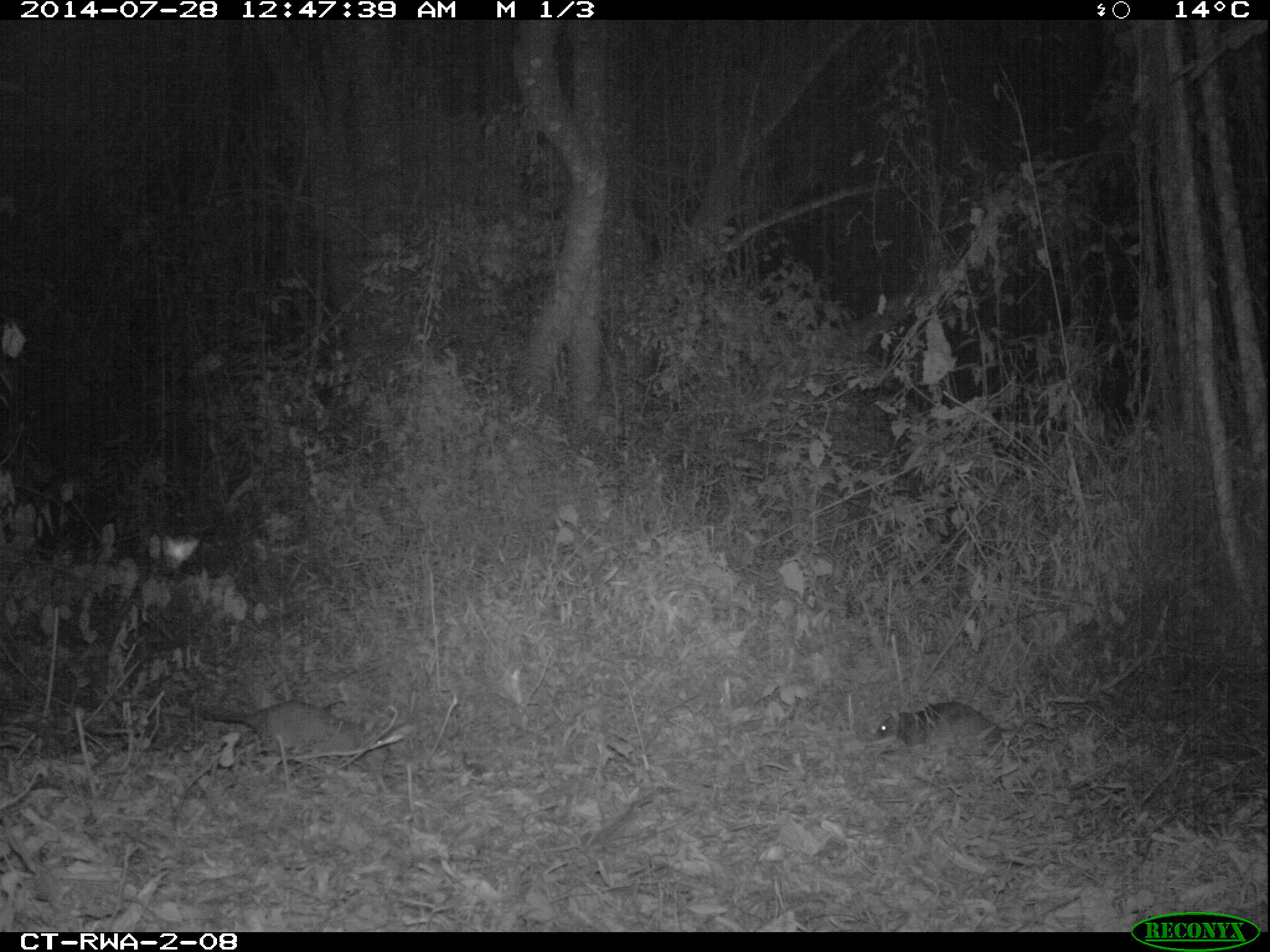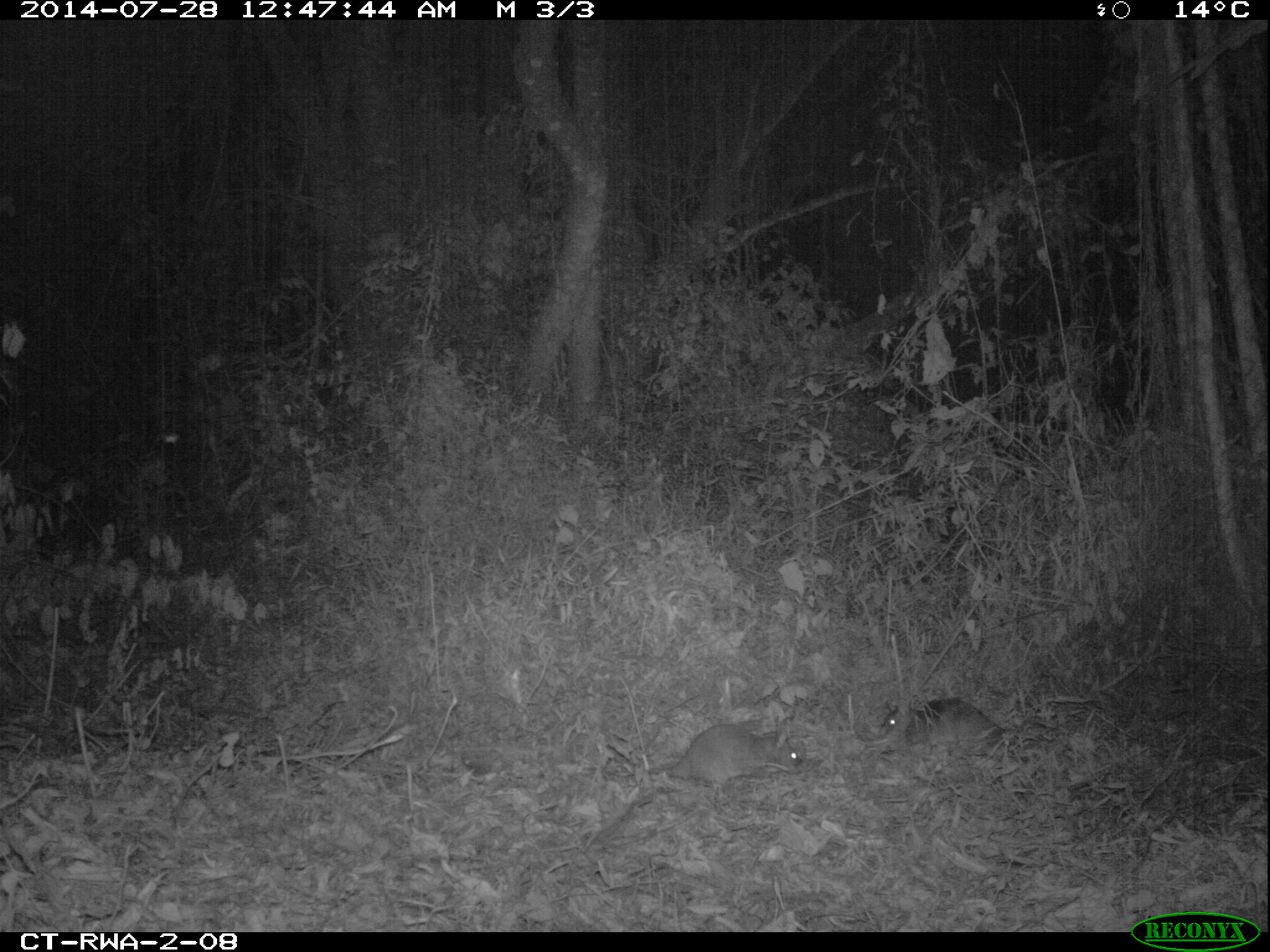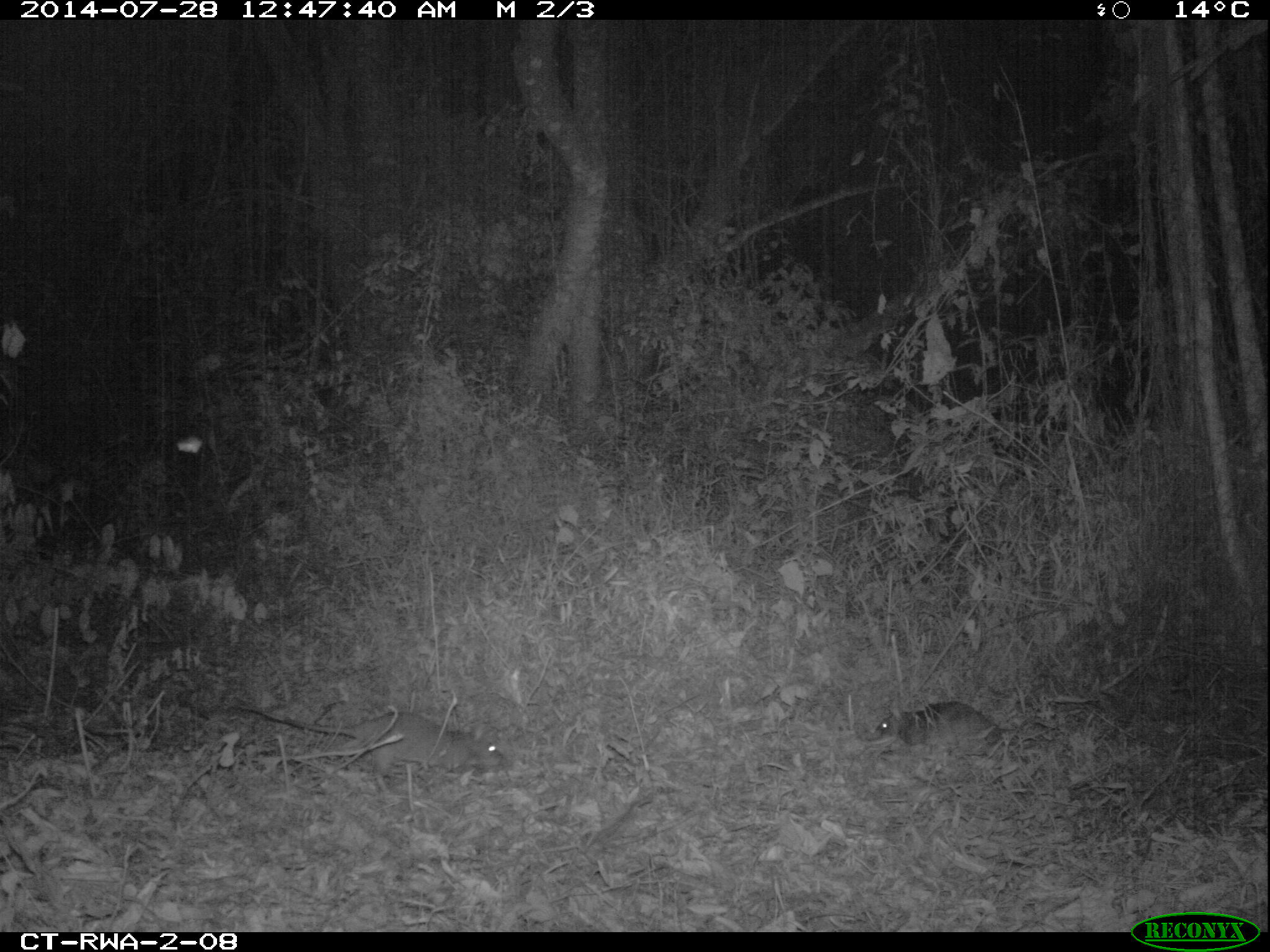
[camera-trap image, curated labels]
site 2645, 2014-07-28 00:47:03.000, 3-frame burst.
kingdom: Animalia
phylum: Chordata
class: Mammalia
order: Rodentia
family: Nesomyidae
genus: Cricetomys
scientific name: Cricetomys gambianus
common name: african giant pouched rat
Cricetomys gambianus (african giant pouched rat), count 2.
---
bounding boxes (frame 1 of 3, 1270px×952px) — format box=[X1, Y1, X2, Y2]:
cricetomys gambianus: box=[171, 699, 402, 763]; box=[871, 699, 1091, 758]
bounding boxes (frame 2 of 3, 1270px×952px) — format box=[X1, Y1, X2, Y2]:
cricetomys gambianus: box=[638, 722, 803, 787]; box=[871, 694, 1010, 763]